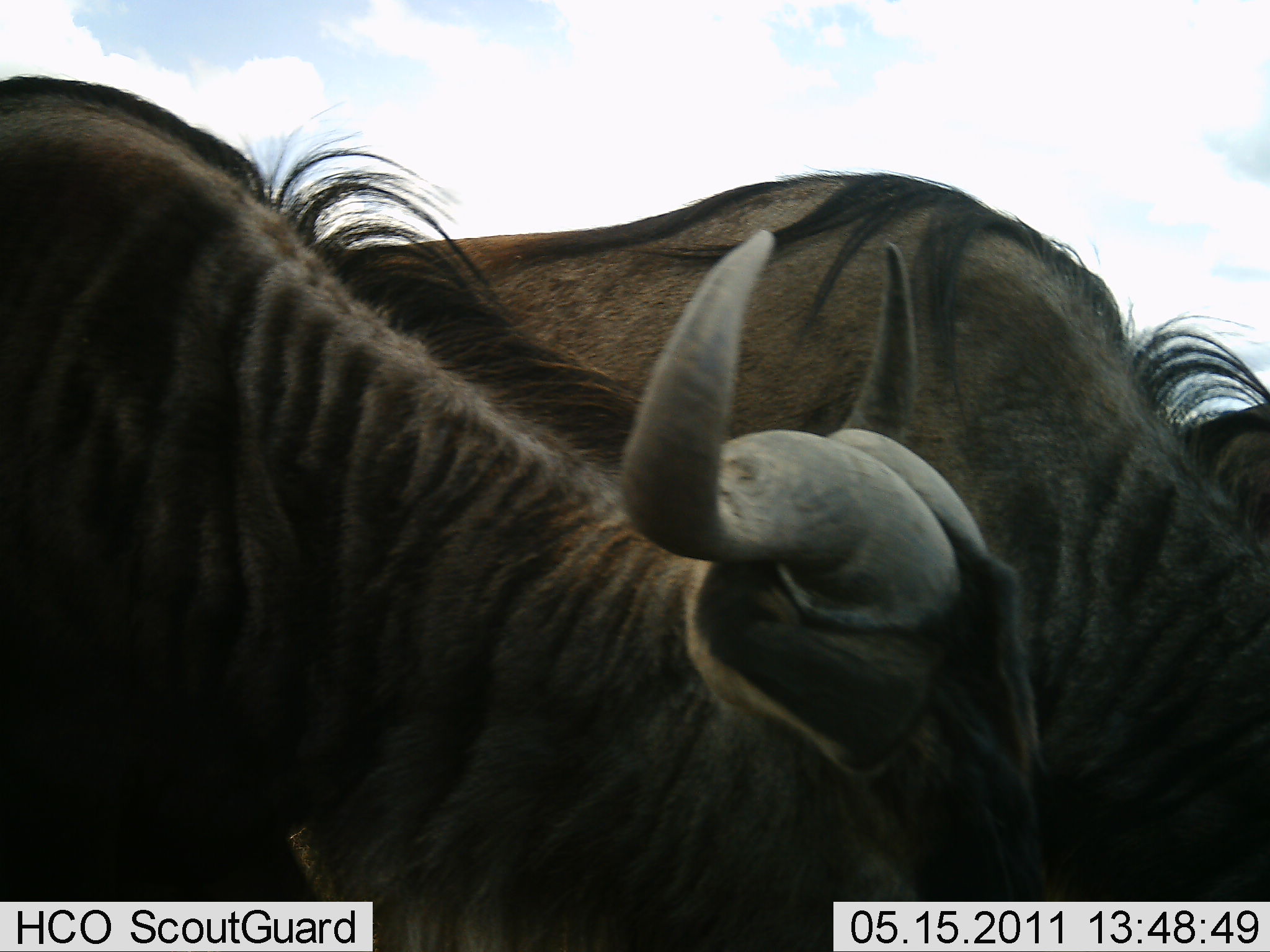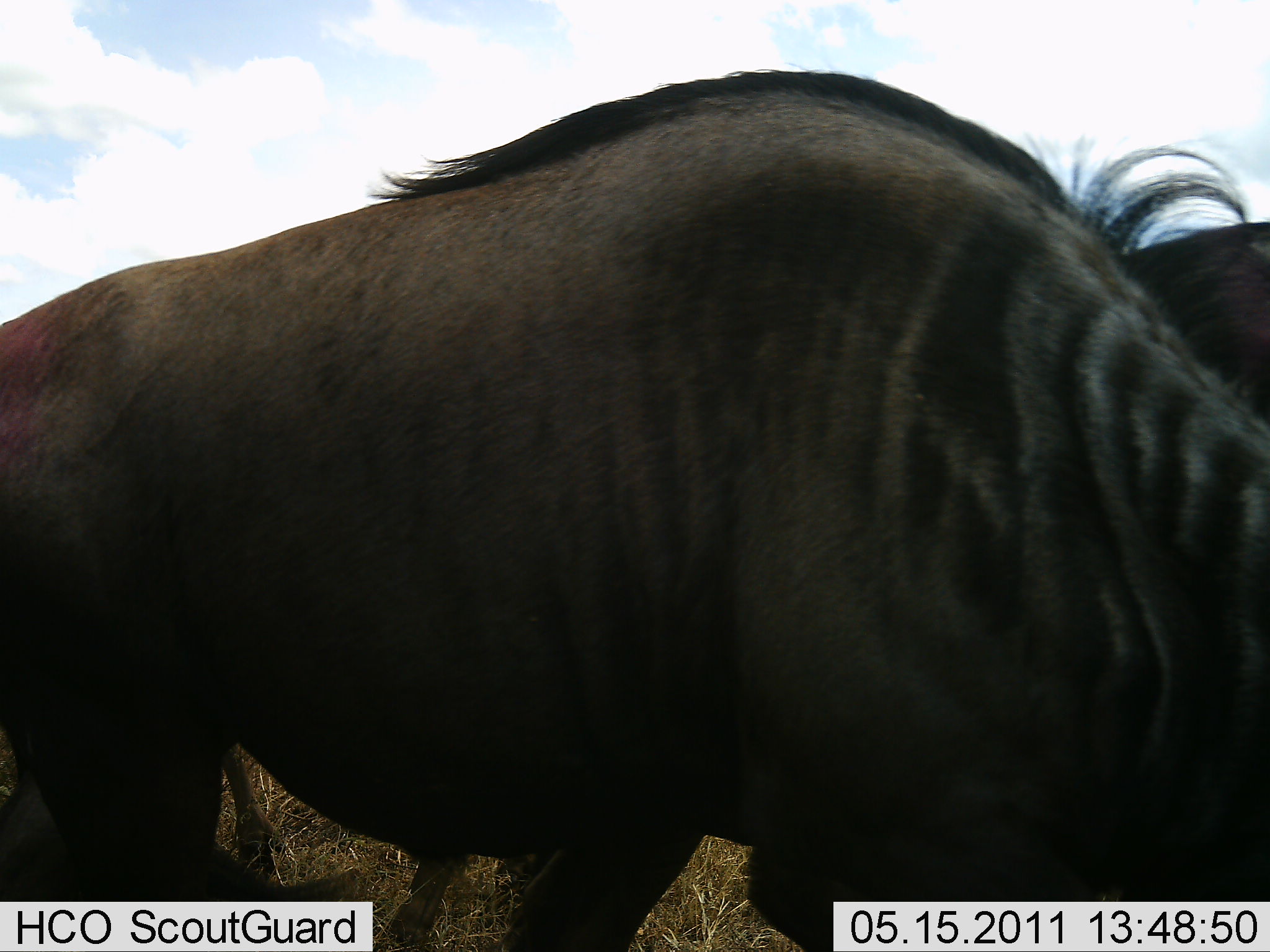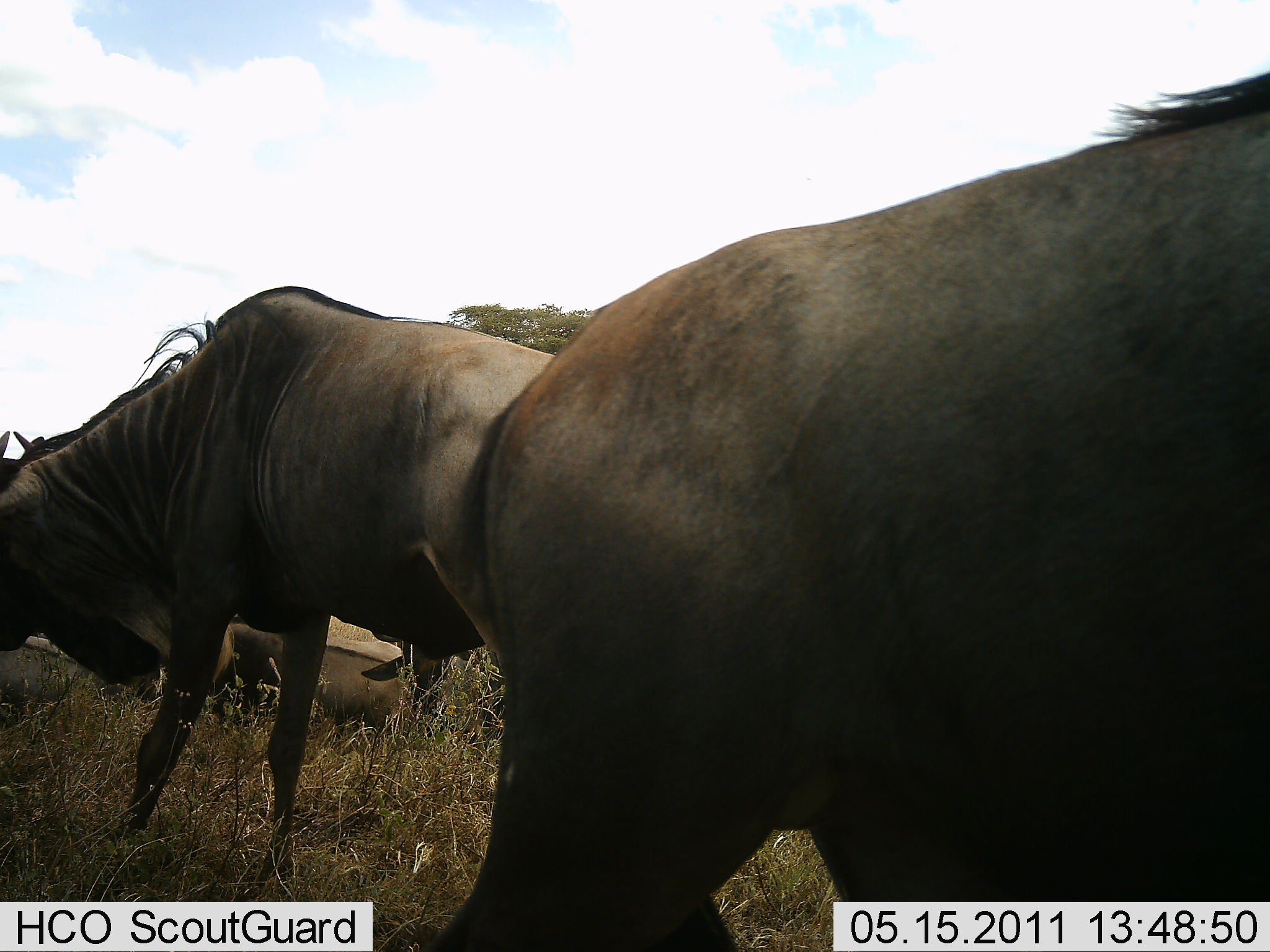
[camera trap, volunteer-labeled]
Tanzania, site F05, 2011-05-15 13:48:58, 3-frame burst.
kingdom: Animalia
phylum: Chordata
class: Mammalia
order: Artiodactyla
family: Bovidae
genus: Connochaetes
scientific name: Connochaetes taurinus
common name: blue wildebeest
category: wildebeest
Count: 4.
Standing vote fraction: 45%.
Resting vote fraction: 45%.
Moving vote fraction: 64%.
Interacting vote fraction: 9%.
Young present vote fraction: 0%.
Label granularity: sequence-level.